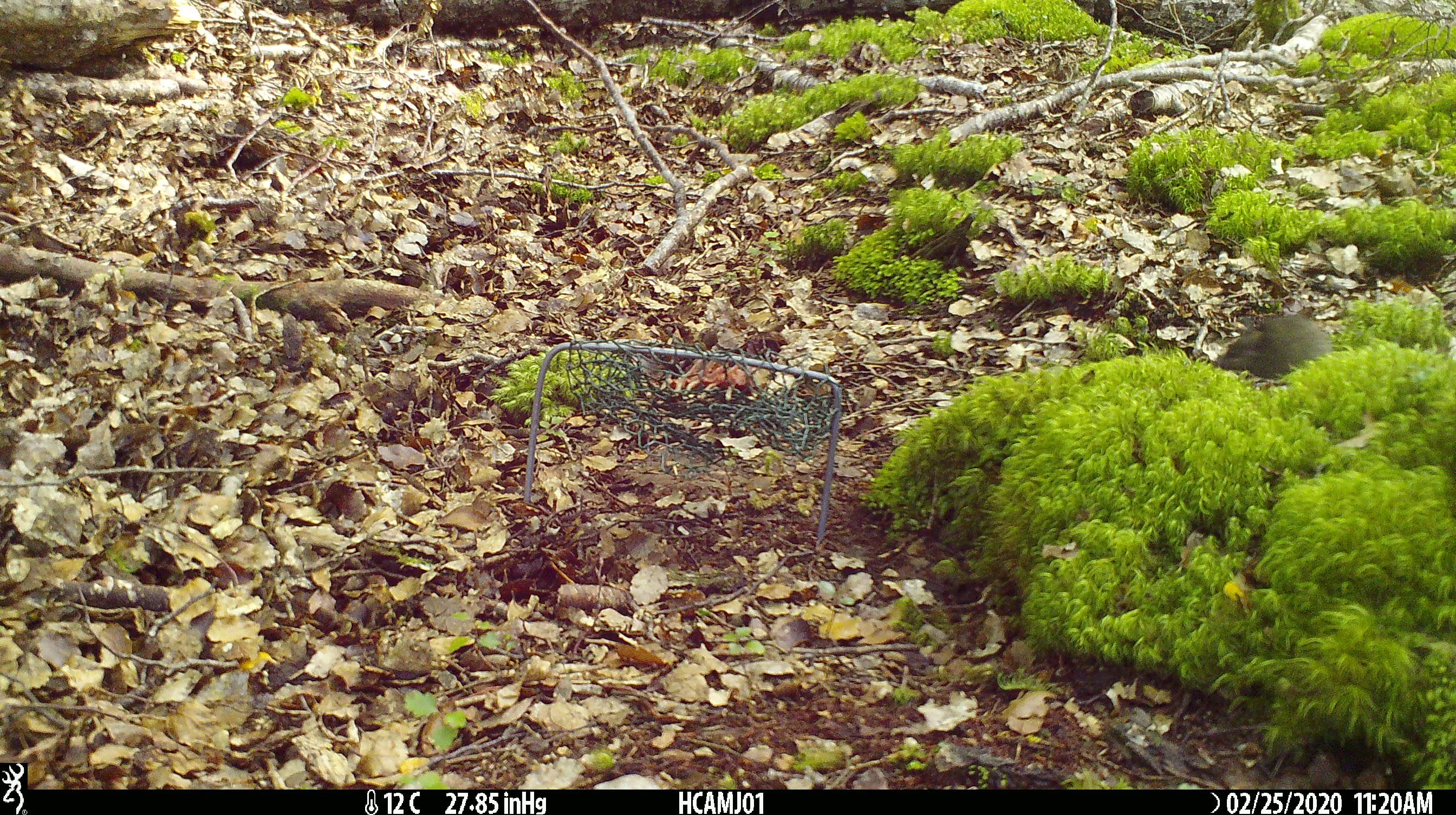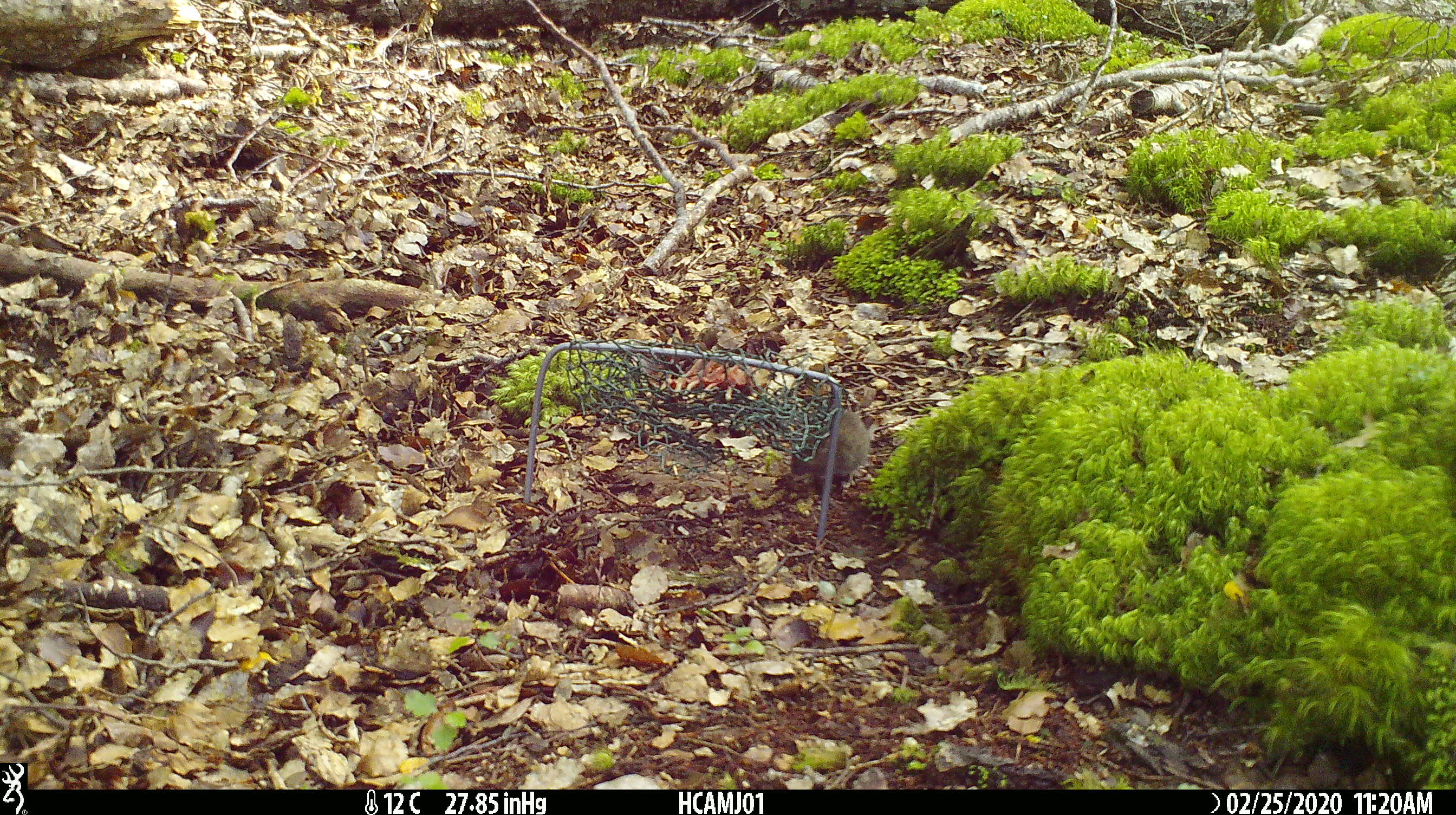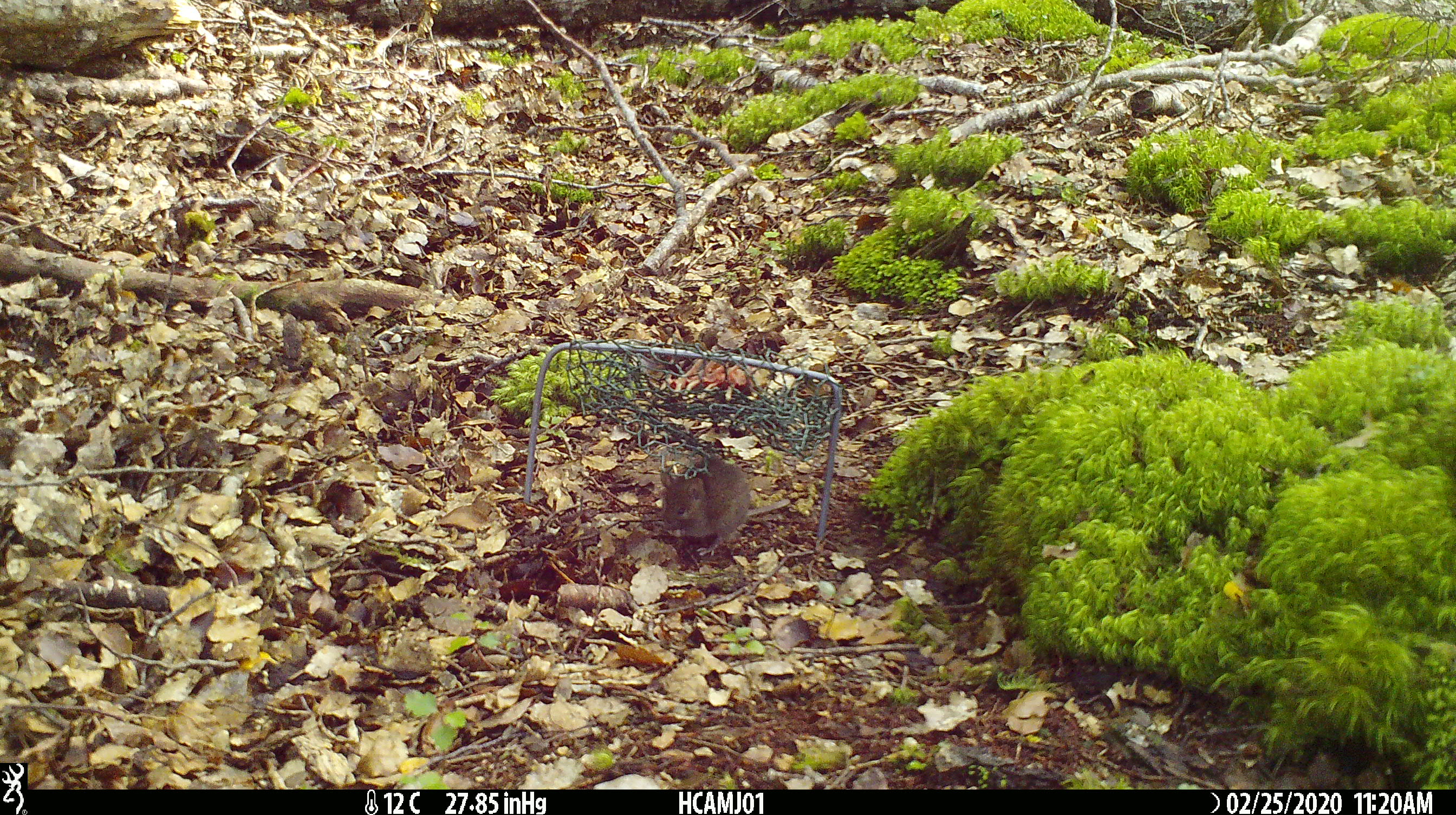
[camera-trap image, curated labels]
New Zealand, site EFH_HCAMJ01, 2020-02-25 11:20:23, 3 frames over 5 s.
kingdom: Animalia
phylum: Chordata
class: Mammalia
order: Rodentia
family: Muridae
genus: Mus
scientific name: Mus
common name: mouse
Mouse (Mus).